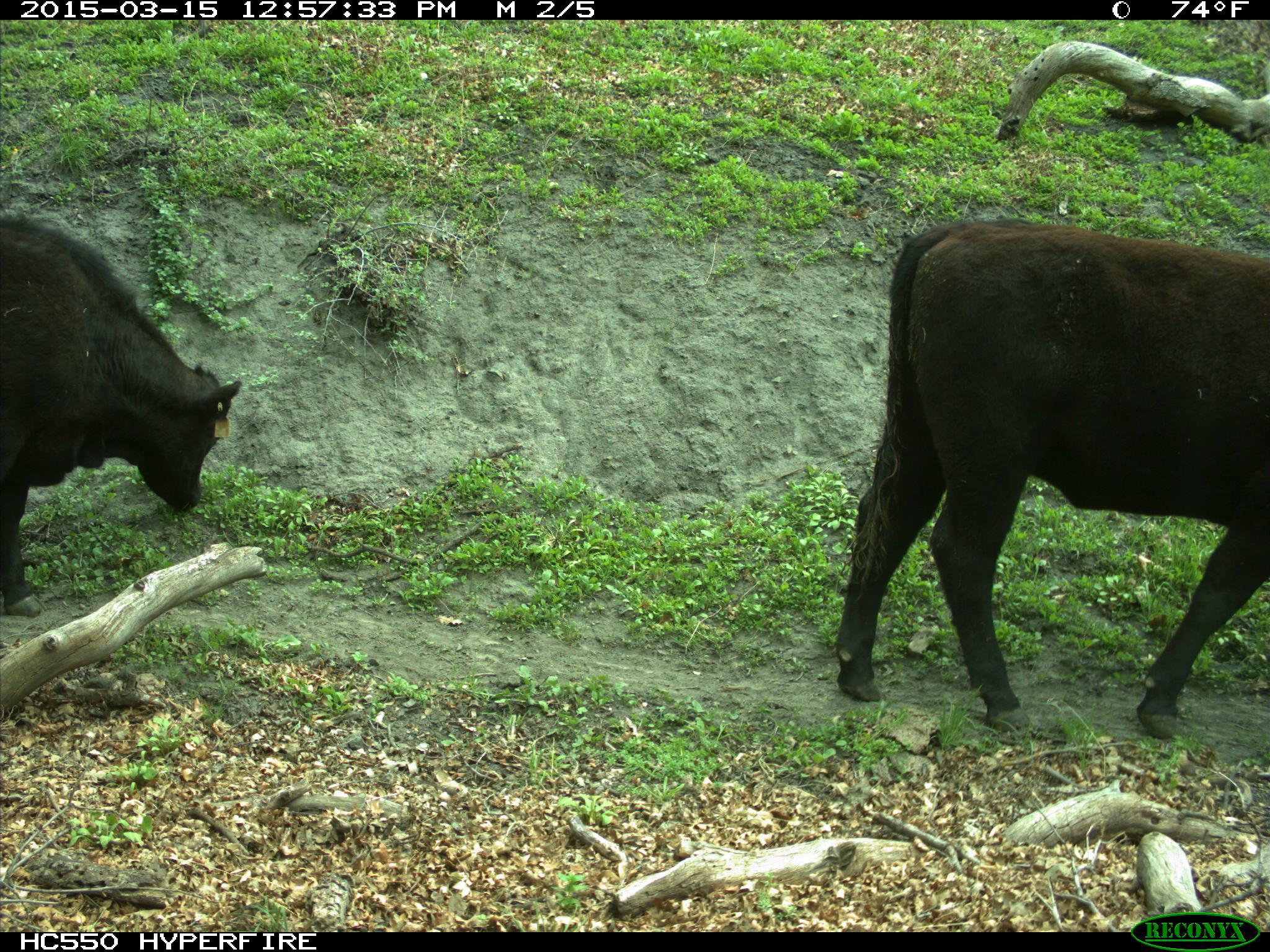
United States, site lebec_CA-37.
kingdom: Animalia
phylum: Chordata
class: Mammalia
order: Artiodactyla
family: Bovidae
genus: Bos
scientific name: Bos taurus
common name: domestic cow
Bos taurus (domestic cow).